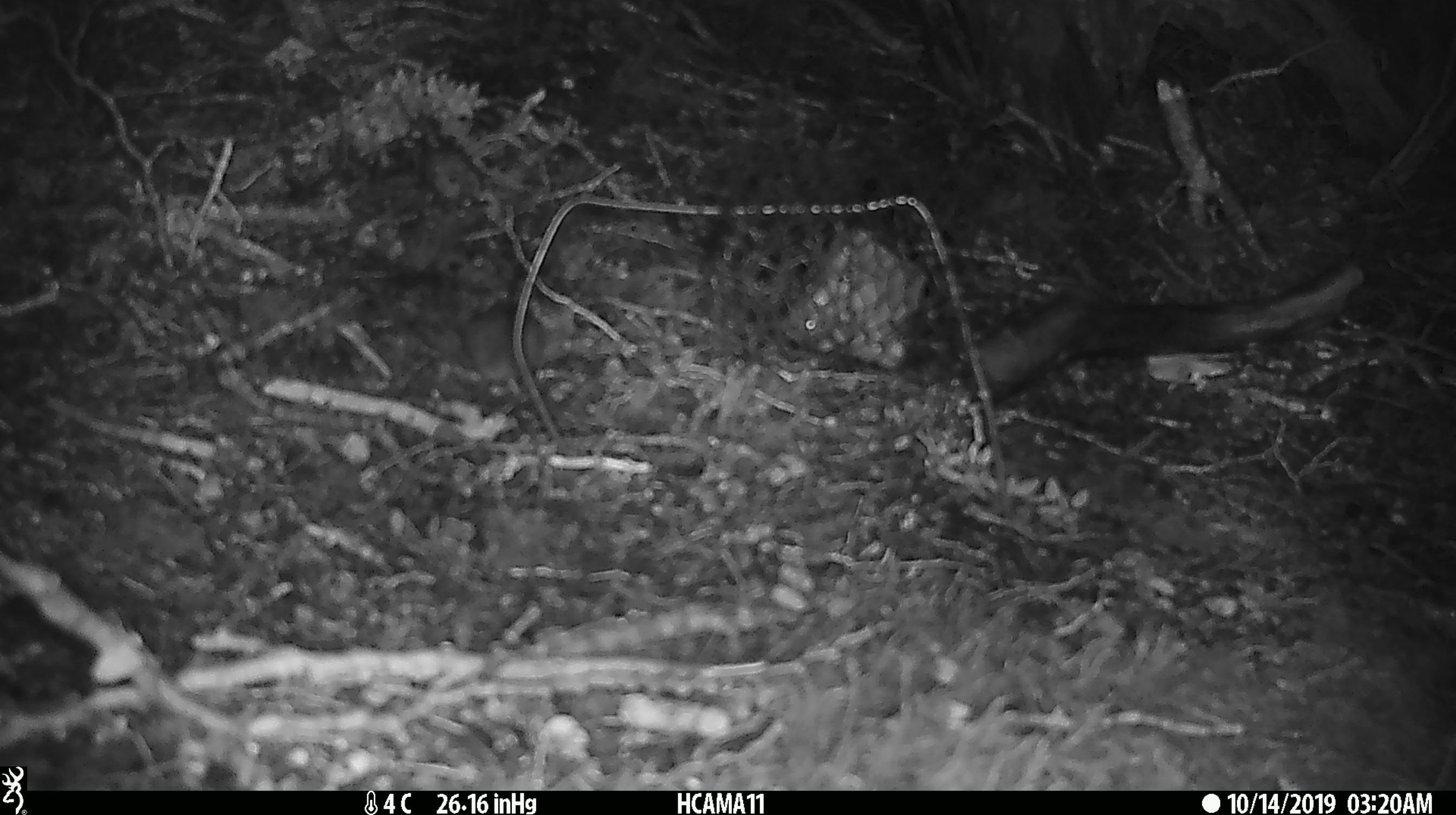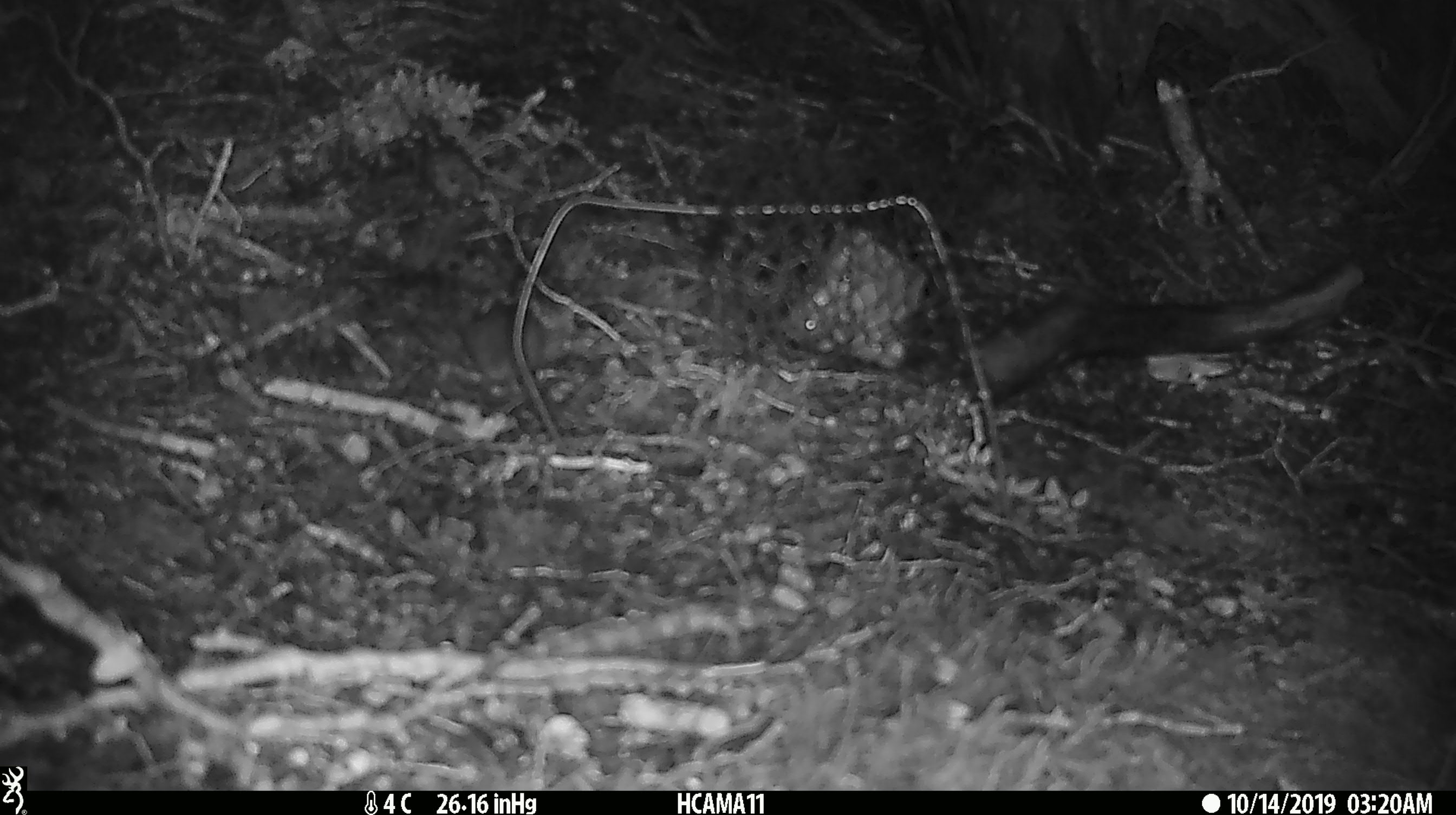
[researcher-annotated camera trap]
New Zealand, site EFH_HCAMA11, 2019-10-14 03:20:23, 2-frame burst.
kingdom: Animalia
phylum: Chordata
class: Mammalia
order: Rodentia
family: Muridae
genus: Mus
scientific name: Mus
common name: mouse